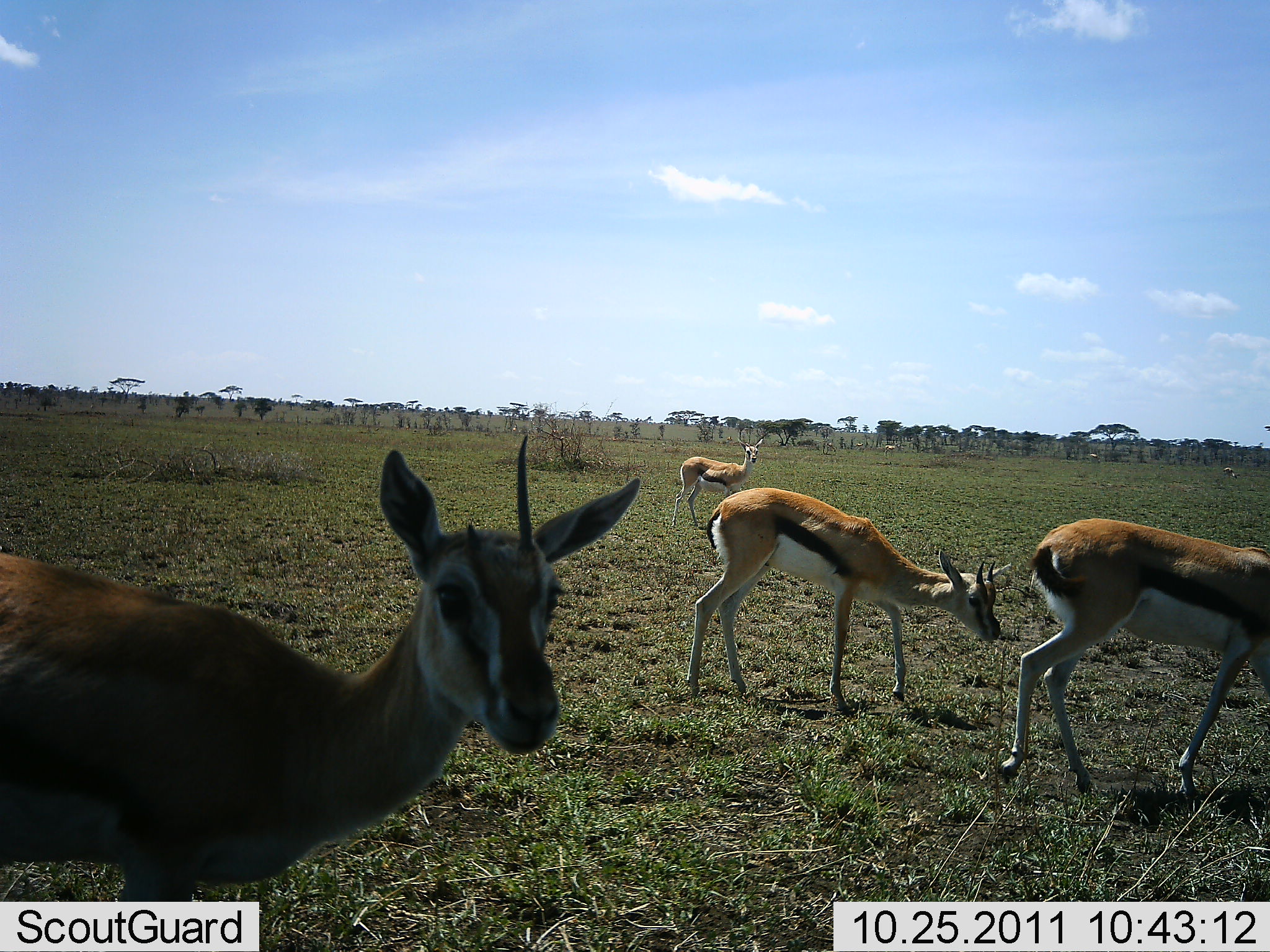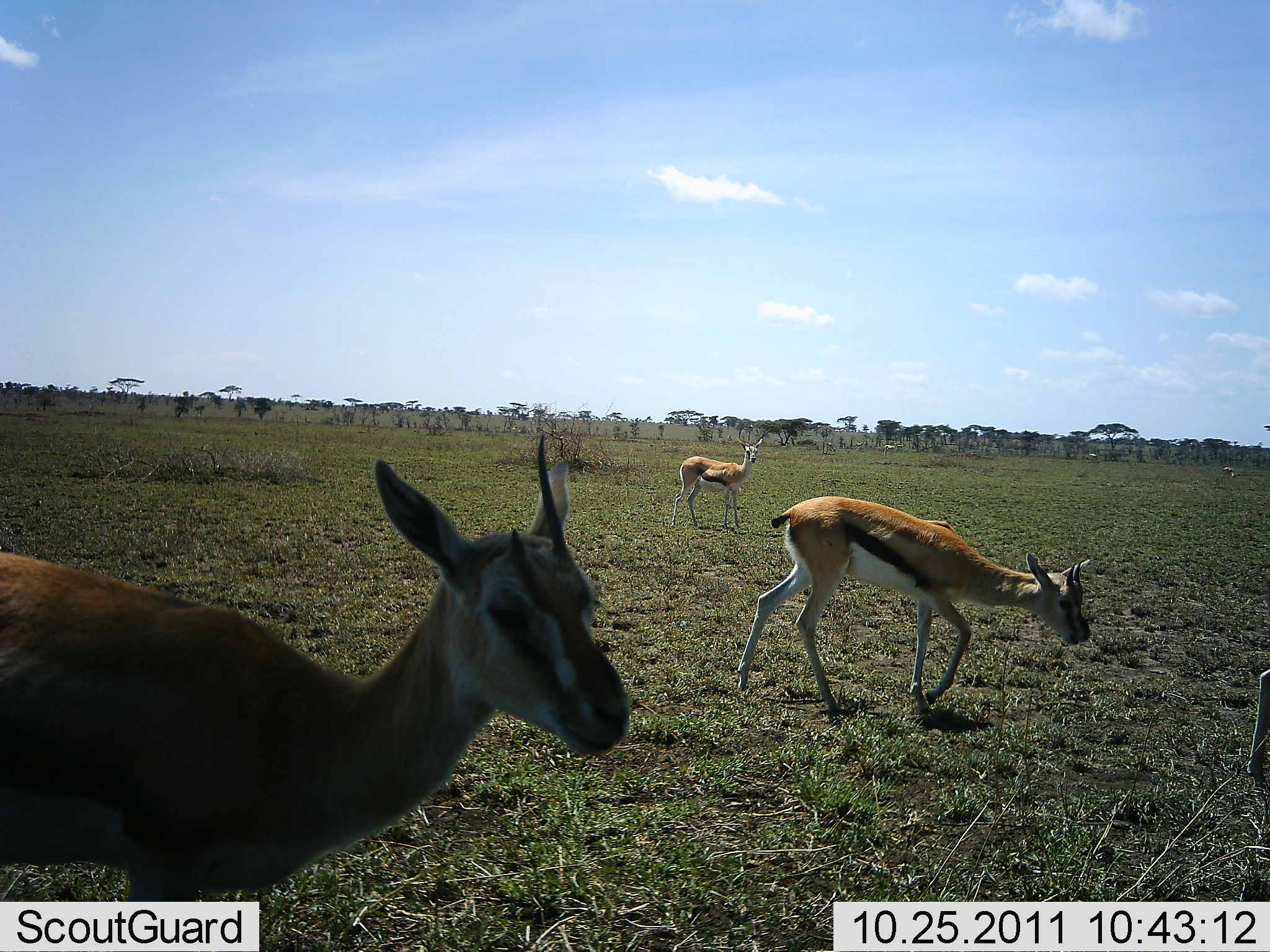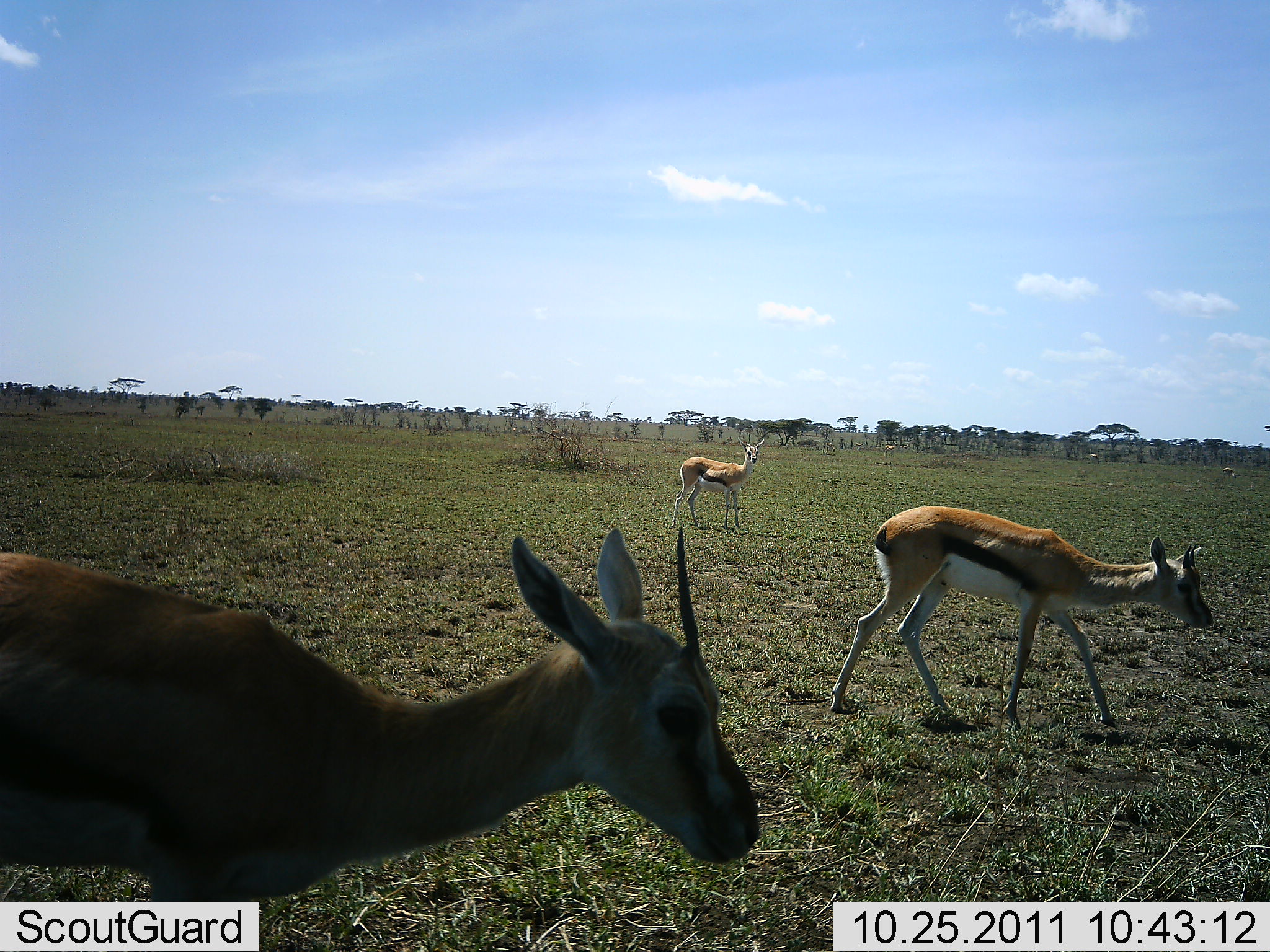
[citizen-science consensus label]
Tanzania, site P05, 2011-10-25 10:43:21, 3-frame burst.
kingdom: Animalia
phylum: Chordata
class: Mammalia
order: Artiodactyla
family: Bovidae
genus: Eudorcas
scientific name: Eudorcas thomsonii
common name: thomson's gazelle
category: gazellethomsons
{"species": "gazellethomsons (thomson's gazelle) (Eudorcas thomsonii)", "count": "4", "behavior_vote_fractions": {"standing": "41%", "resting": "0%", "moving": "82%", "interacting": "6%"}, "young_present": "6%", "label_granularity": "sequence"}